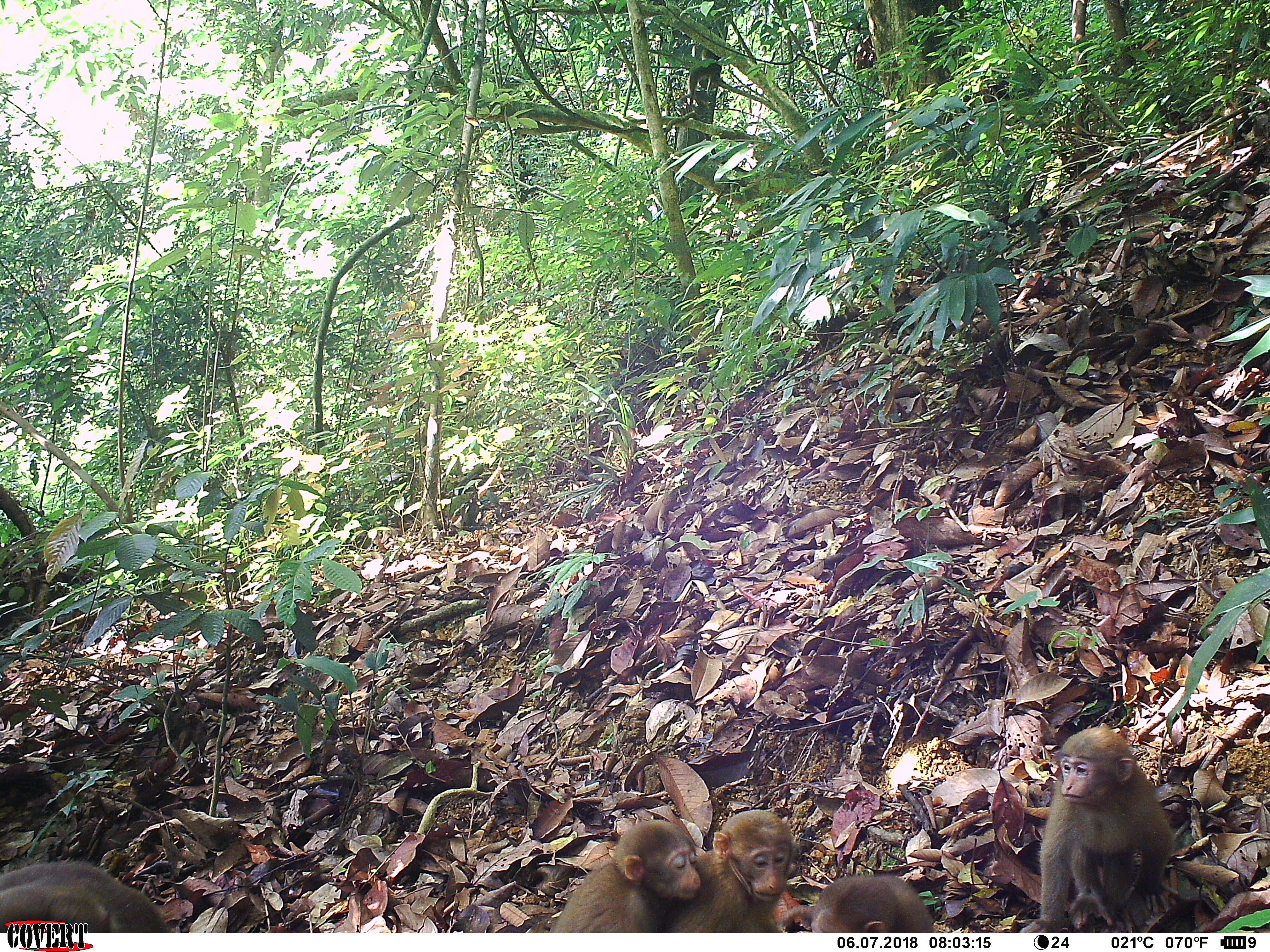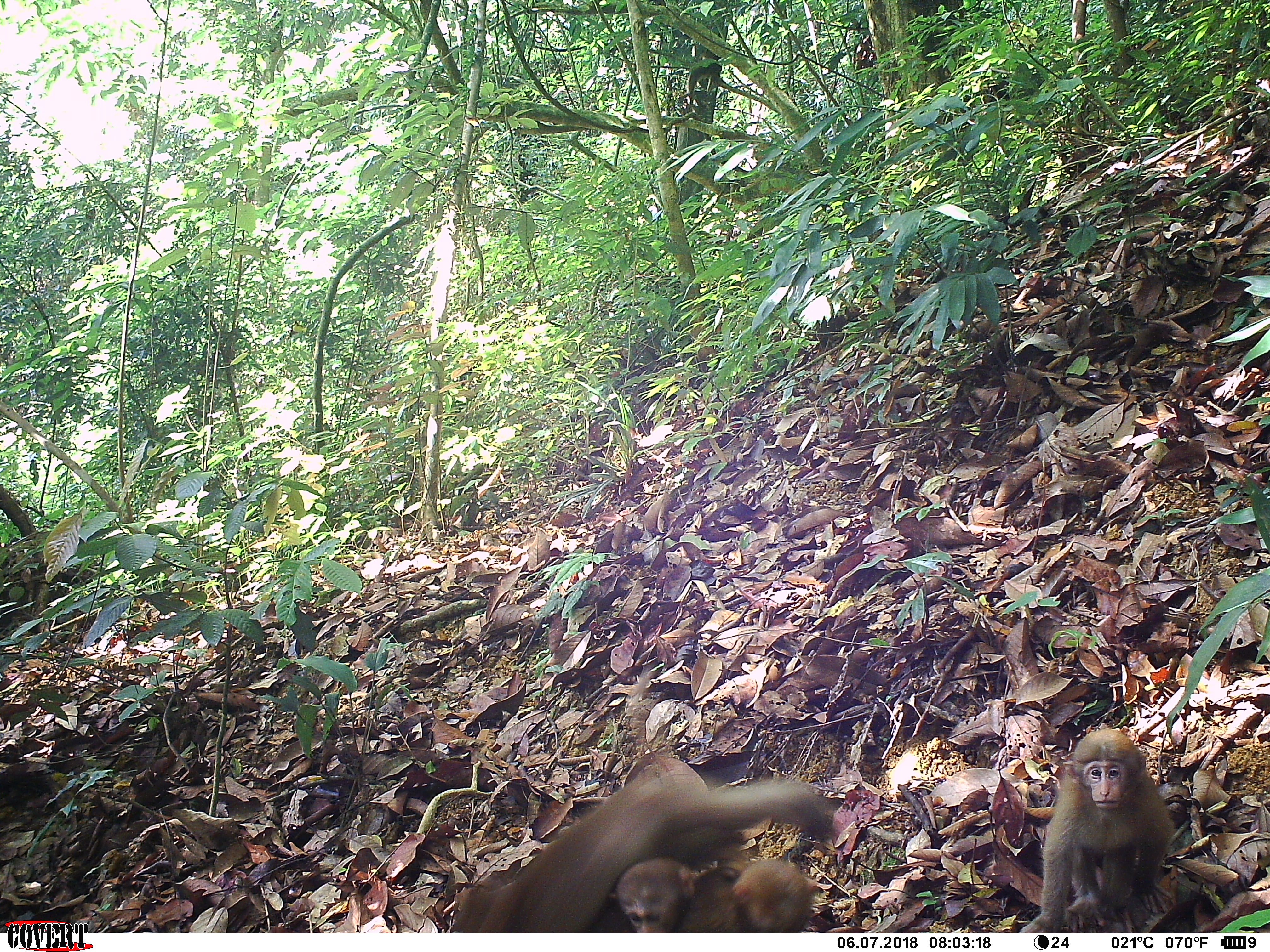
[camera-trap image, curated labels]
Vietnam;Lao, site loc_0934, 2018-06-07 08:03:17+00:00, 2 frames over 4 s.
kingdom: Animalia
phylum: Chordata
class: Mammalia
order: Primates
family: Cercopithecidae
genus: Macaca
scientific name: Macaca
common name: macaque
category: macaque not stump tailed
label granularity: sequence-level